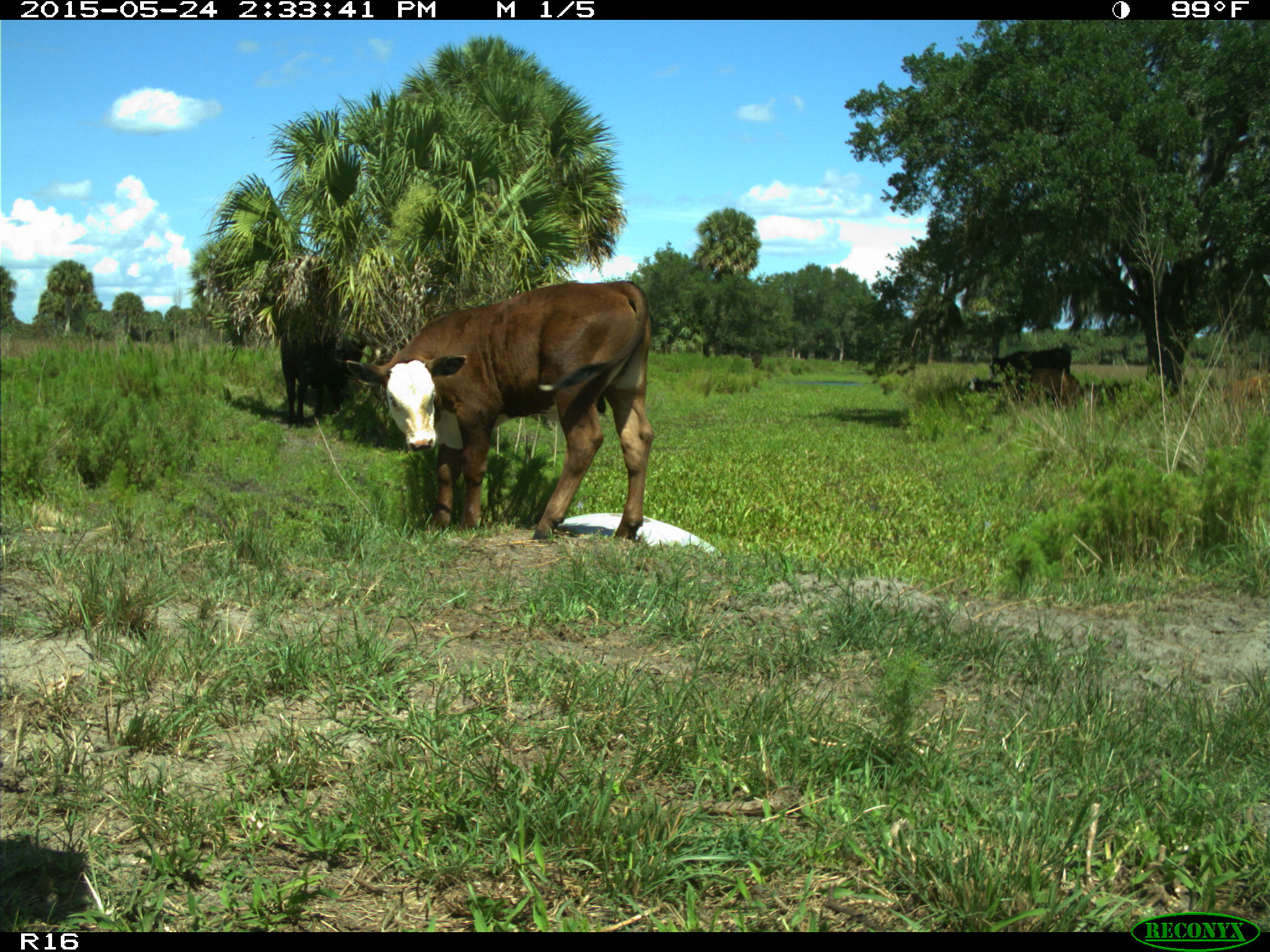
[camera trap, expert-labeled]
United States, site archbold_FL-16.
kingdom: Animalia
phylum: Chordata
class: Mammalia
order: Artiodactyla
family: Bovidae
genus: Bos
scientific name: Bos taurus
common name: domestic cow